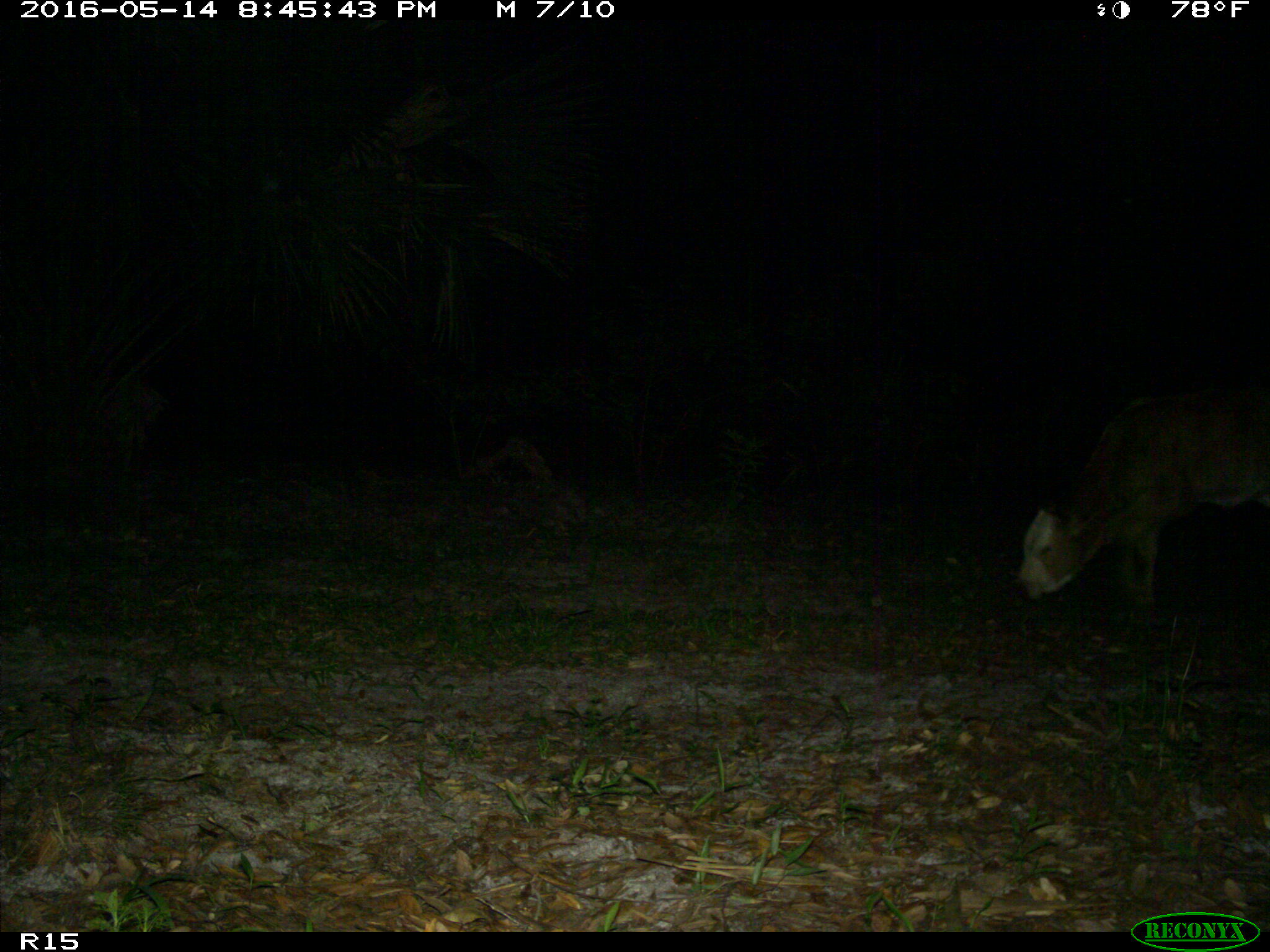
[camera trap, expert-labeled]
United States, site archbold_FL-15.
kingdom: Animalia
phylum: Chordata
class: Mammalia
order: Artiodactyla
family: Bovidae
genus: Bos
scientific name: Bos taurus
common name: domestic cow